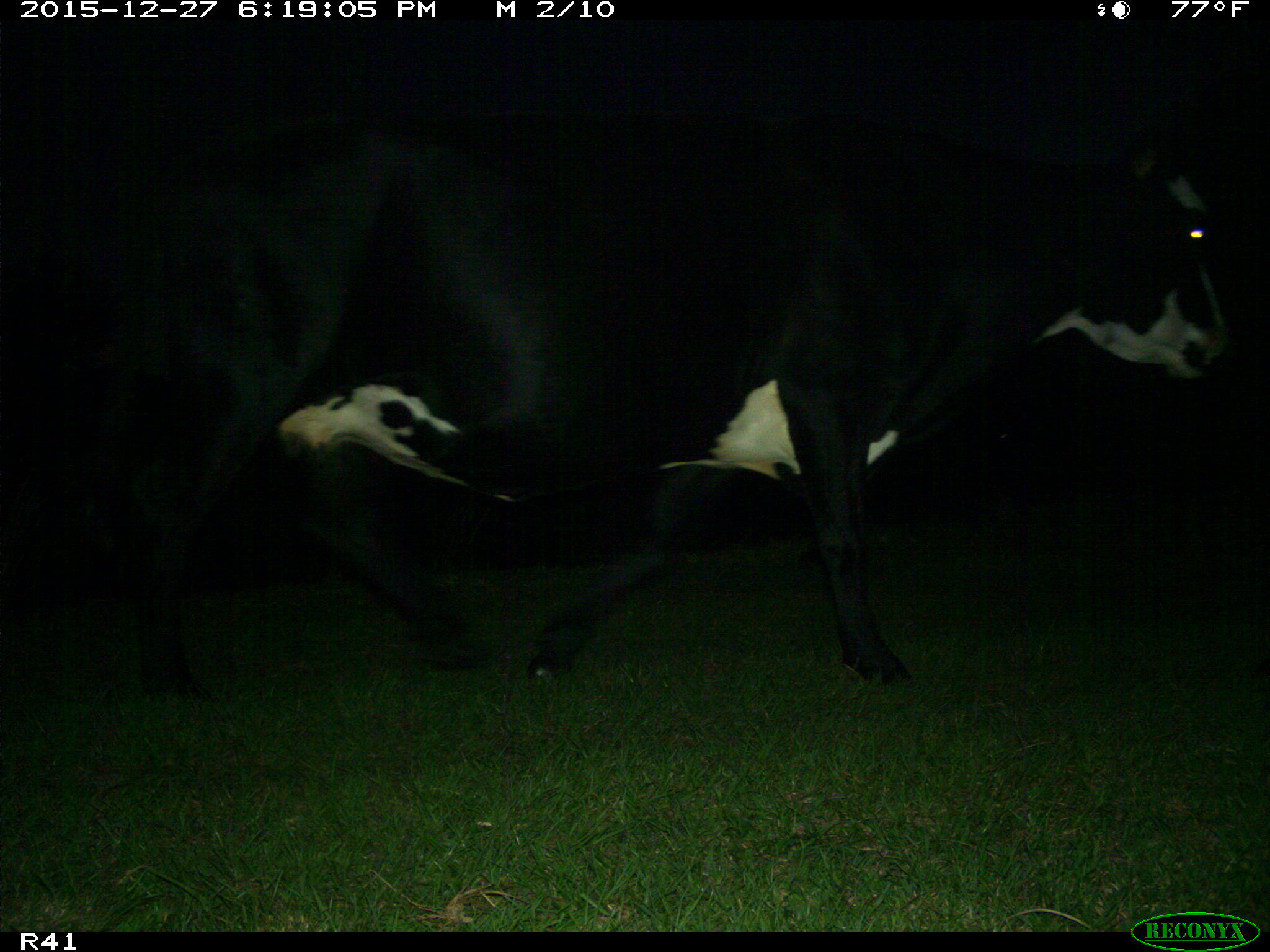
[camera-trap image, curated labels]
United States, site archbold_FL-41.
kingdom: Animalia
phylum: Chordata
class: Mammalia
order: Artiodactyla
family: Bovidae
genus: Bos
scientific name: Bos taurus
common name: domestic cow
Bos taurus (domestic cow).